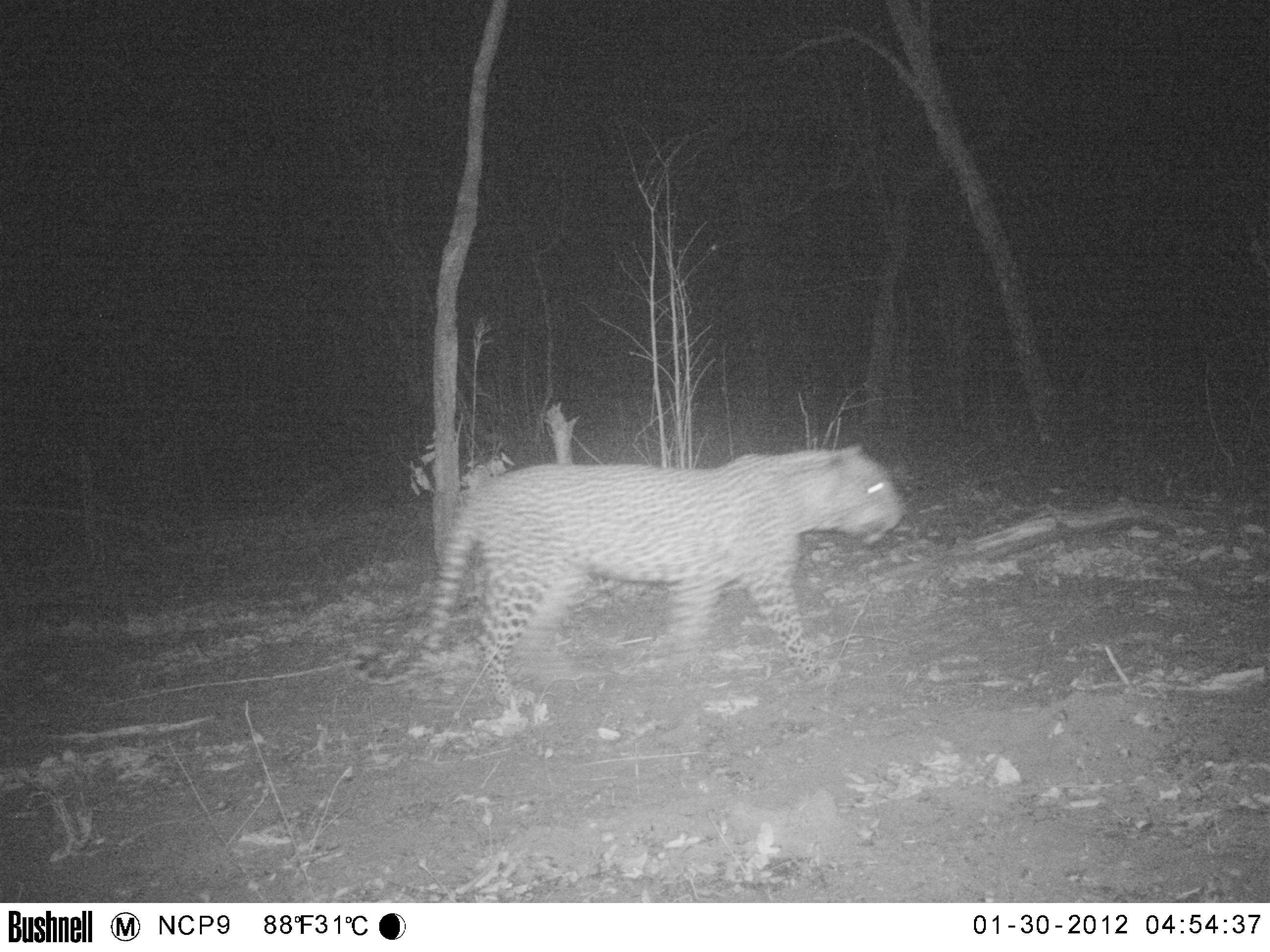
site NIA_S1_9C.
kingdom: Animalia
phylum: Chordata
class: Mammalia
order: Carnivora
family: Felidae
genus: Panthera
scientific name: Panthera pardus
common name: leopard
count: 1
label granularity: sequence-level